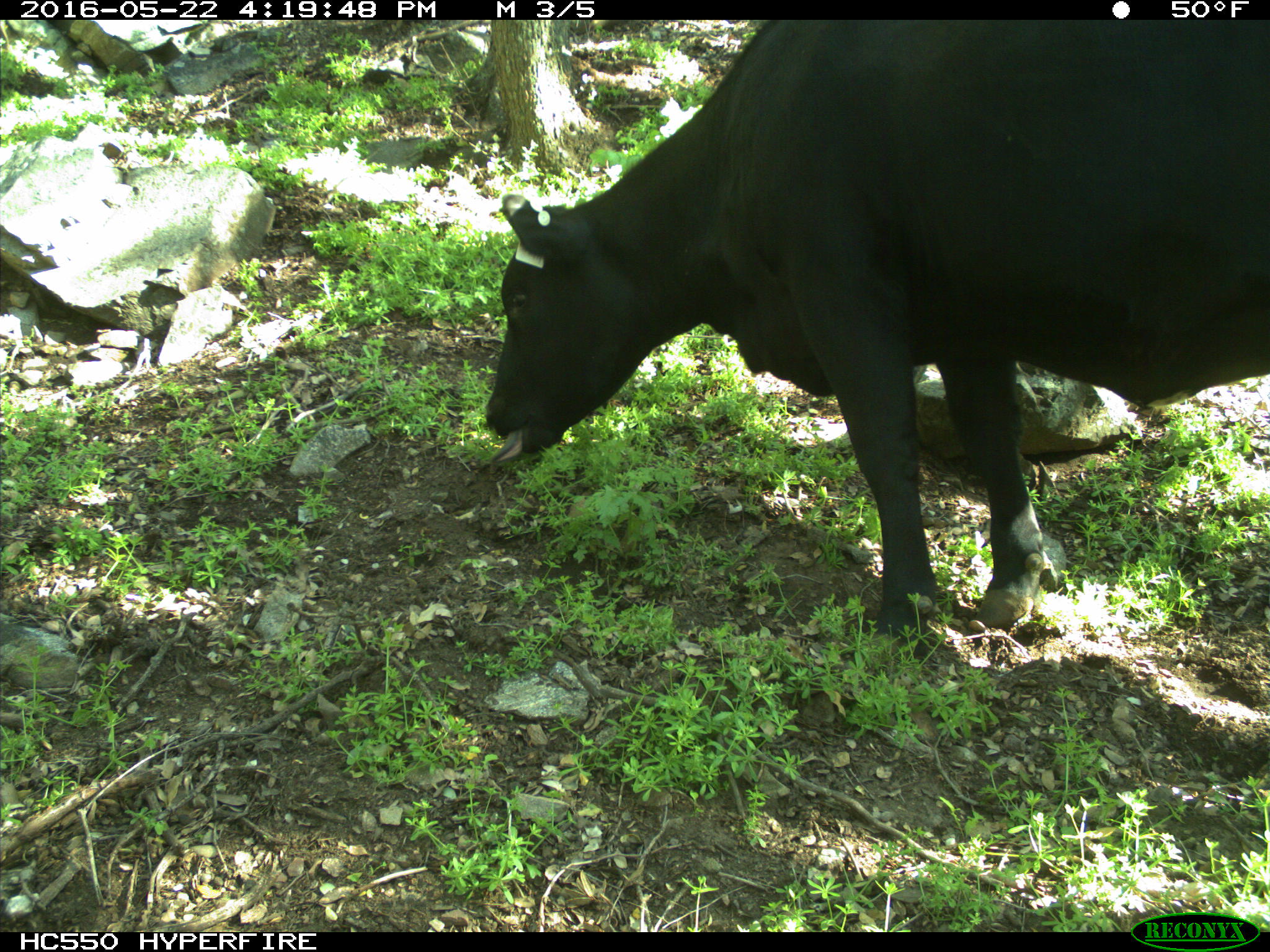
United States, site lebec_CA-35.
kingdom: Animalia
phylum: Chordata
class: Mammalia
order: Artiodactyla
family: Bovidae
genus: Bos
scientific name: Bos taurus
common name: domestic cow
Bos taurus (domestic cow).